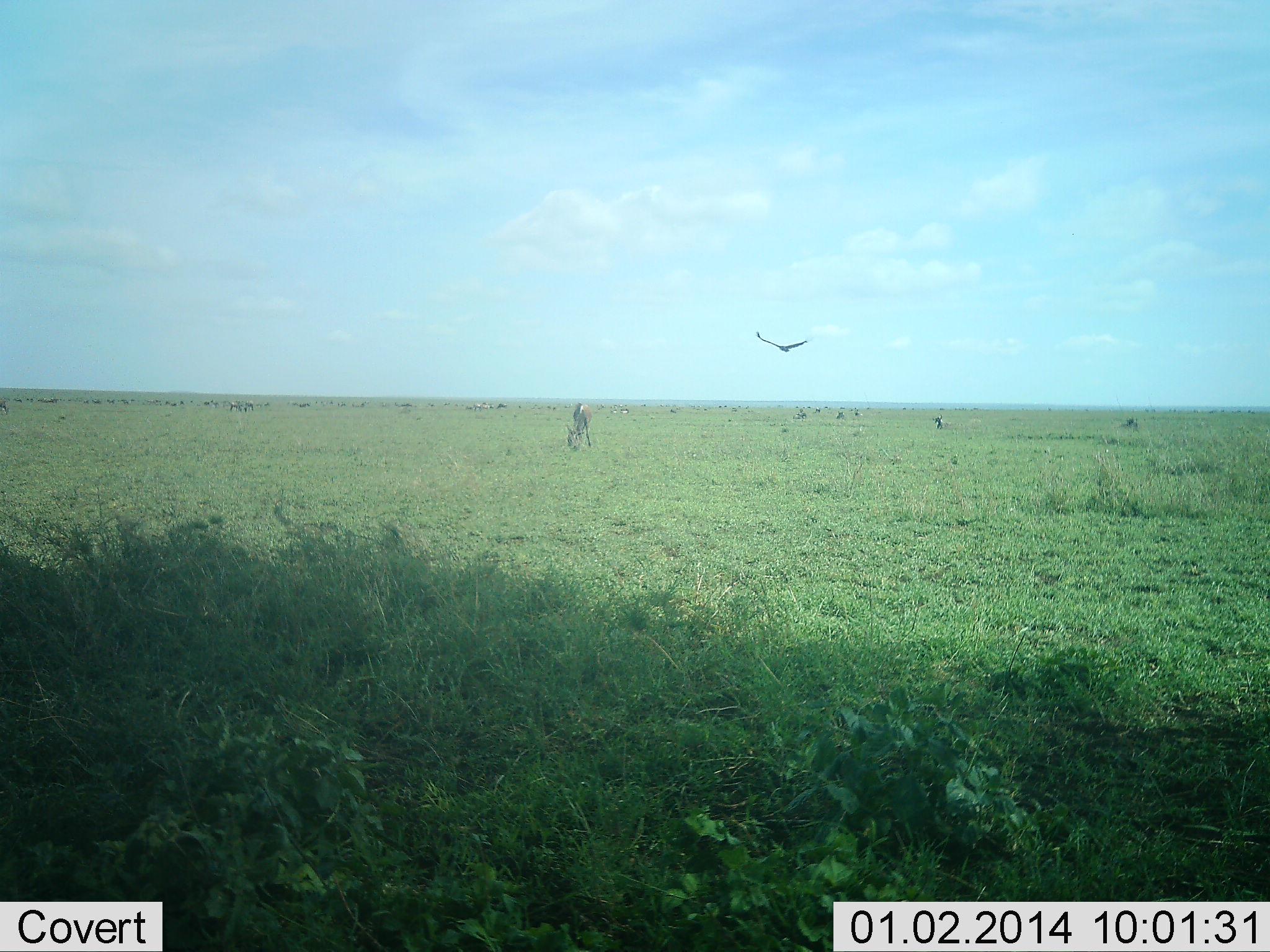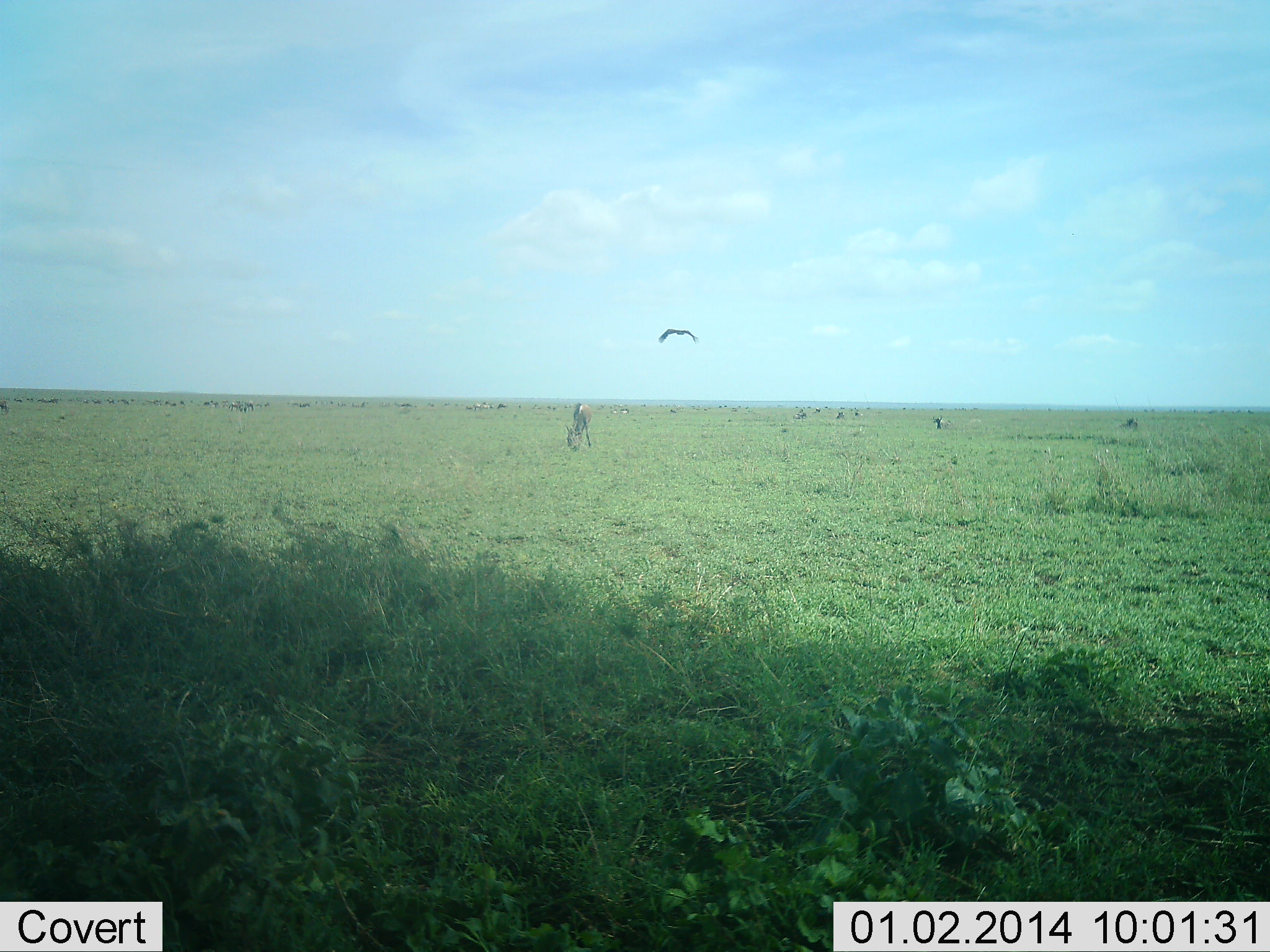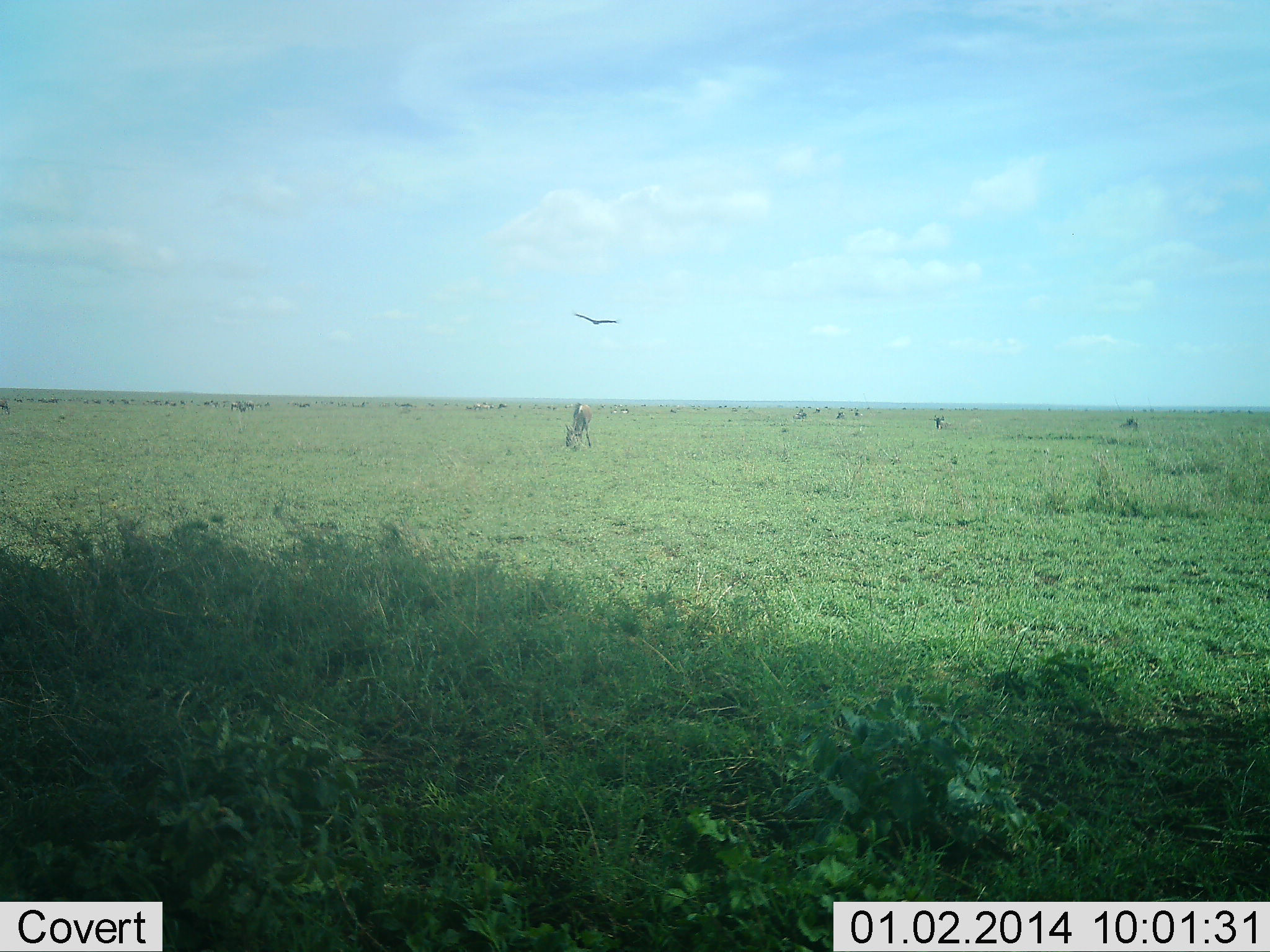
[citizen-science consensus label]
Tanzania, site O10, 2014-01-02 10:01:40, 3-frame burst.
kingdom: Animalia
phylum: Chordata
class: Aves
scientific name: Aves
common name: bird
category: otherbird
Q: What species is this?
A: Otherbird (bird) (Aves).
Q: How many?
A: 1.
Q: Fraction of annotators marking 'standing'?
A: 0%.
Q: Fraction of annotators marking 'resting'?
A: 0%.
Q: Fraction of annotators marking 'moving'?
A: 100%.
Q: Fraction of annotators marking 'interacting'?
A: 0%.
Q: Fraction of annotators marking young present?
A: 0%.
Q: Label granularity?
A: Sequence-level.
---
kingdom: Animalia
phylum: Chordata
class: Mammalia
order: Artiodactyla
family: Bovidae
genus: Connochaetes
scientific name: Connochaetes taurinus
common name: blue wildebeest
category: wildebeest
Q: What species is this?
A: Wildebeest (blue wildebeest) (Connochaetes taurinus).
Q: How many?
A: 11-50.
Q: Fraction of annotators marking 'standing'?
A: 31%.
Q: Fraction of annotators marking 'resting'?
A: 8%.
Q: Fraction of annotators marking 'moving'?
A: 23%.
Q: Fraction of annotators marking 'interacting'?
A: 0%.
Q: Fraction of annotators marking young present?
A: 0%.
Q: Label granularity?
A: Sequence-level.